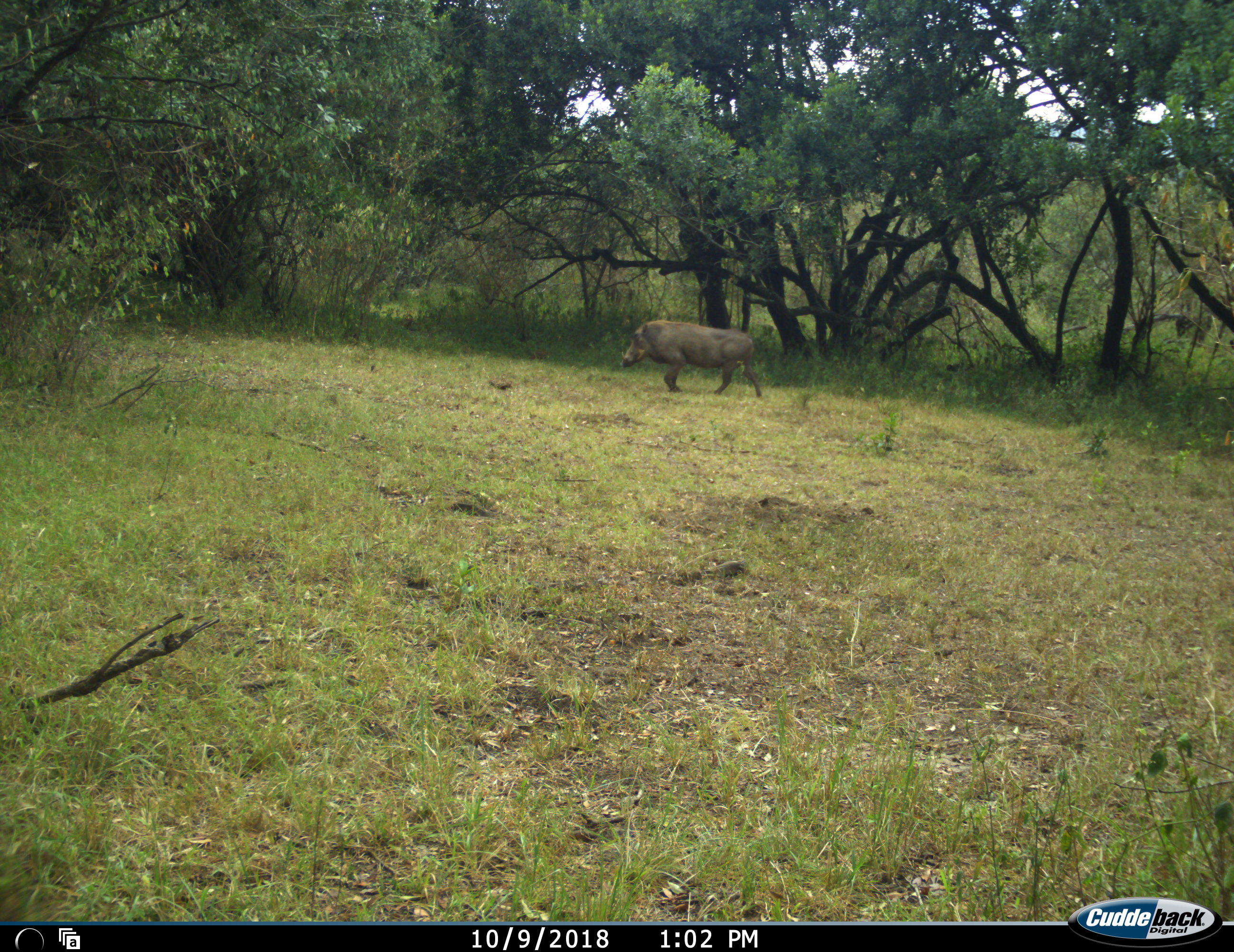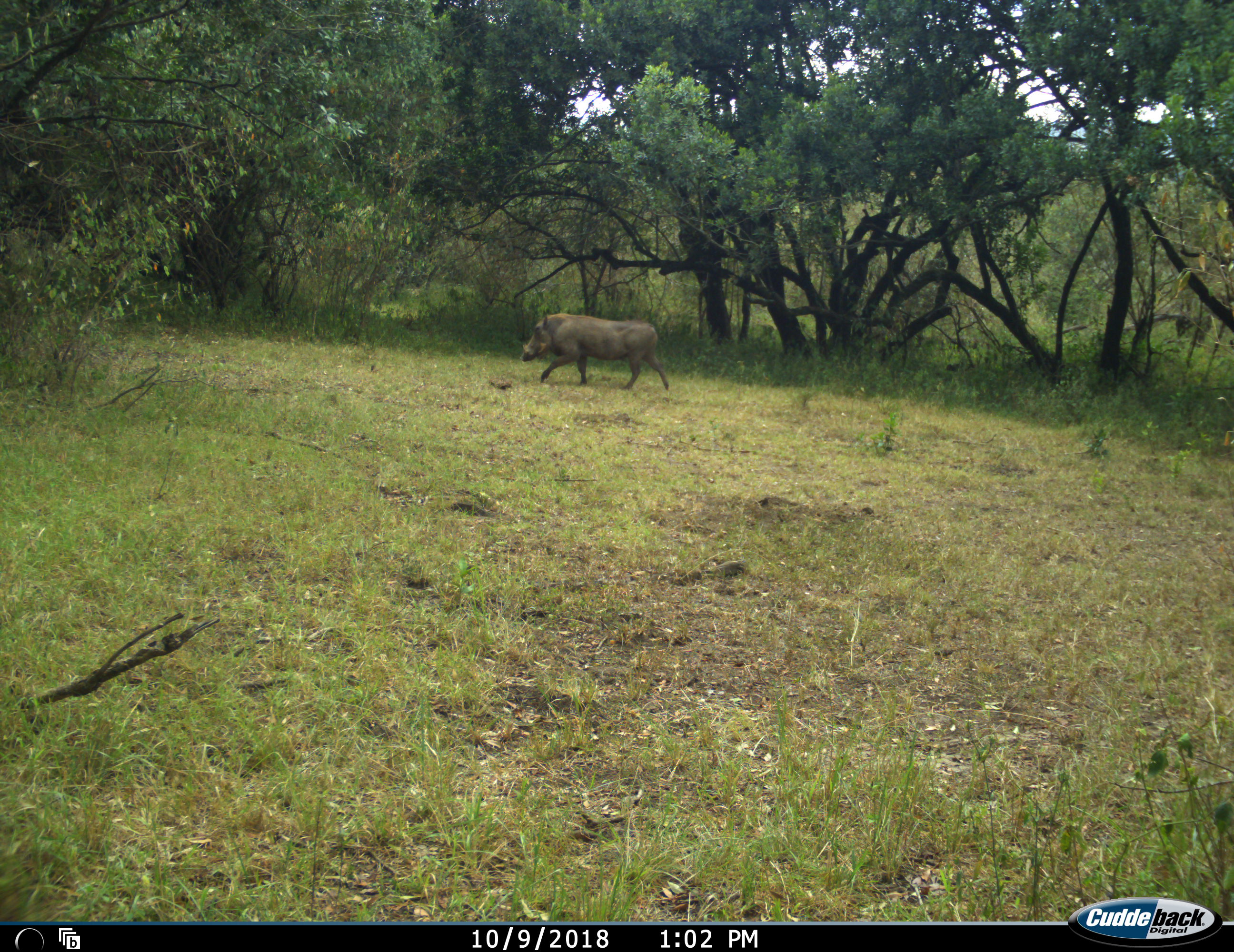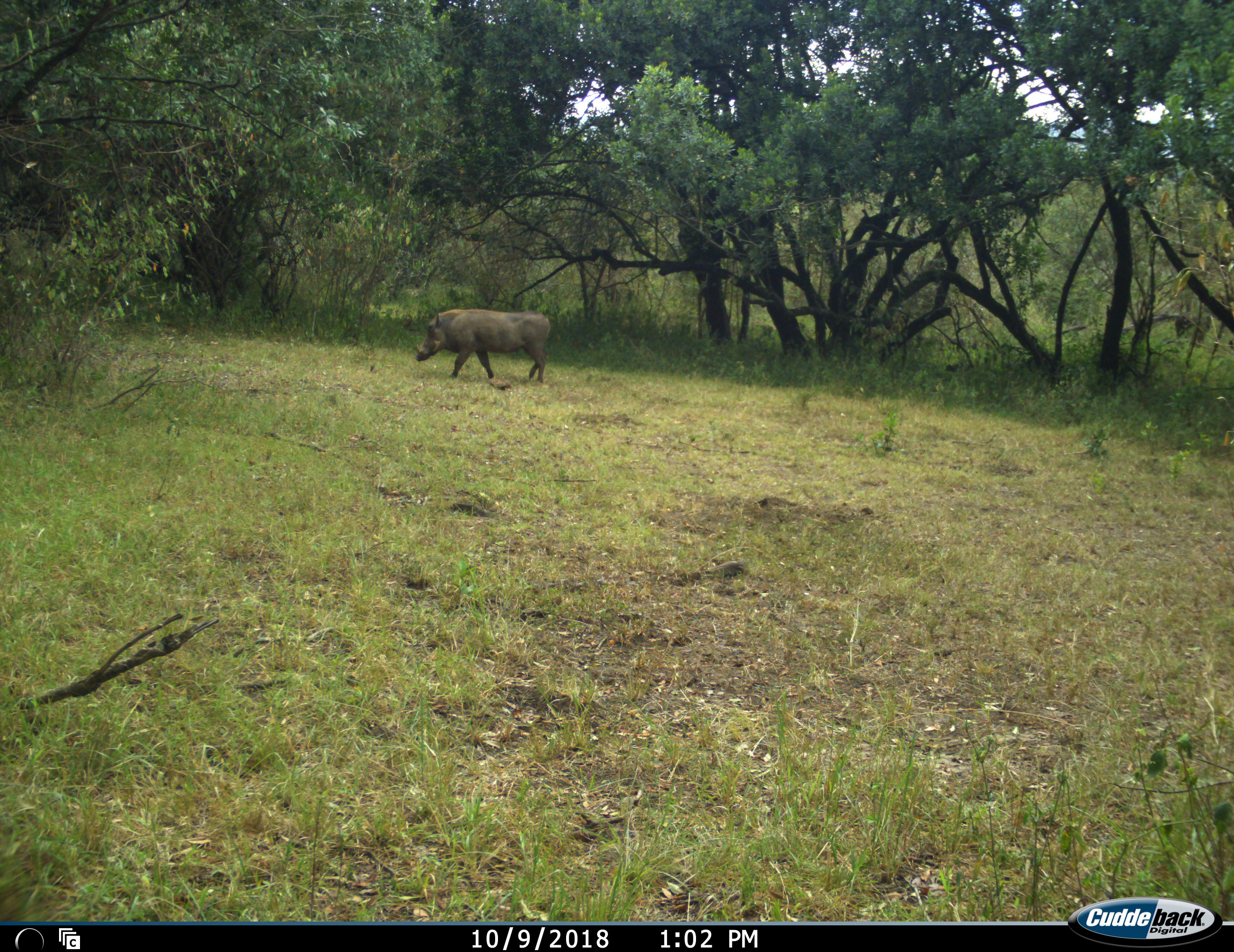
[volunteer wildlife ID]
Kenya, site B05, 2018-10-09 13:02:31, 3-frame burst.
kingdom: Animalia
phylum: Chordata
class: Mammalia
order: Artiodactyla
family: Suidae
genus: Phacochoerus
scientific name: Phacochoerus africanus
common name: warthog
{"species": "warthog (Phacochoerus africanus)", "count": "1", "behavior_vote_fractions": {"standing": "10%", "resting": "0%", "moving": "90%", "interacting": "0%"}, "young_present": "0%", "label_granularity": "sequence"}